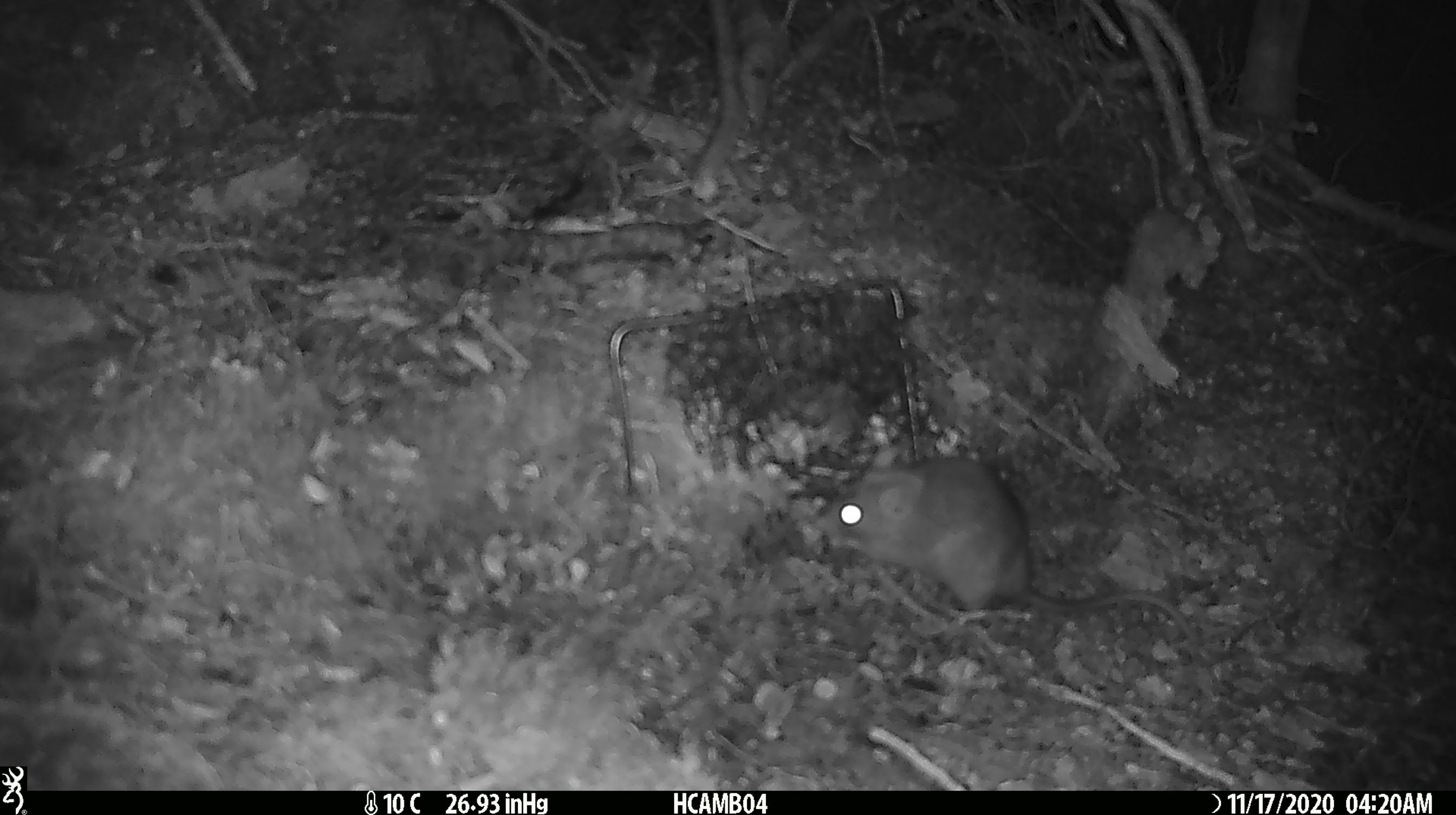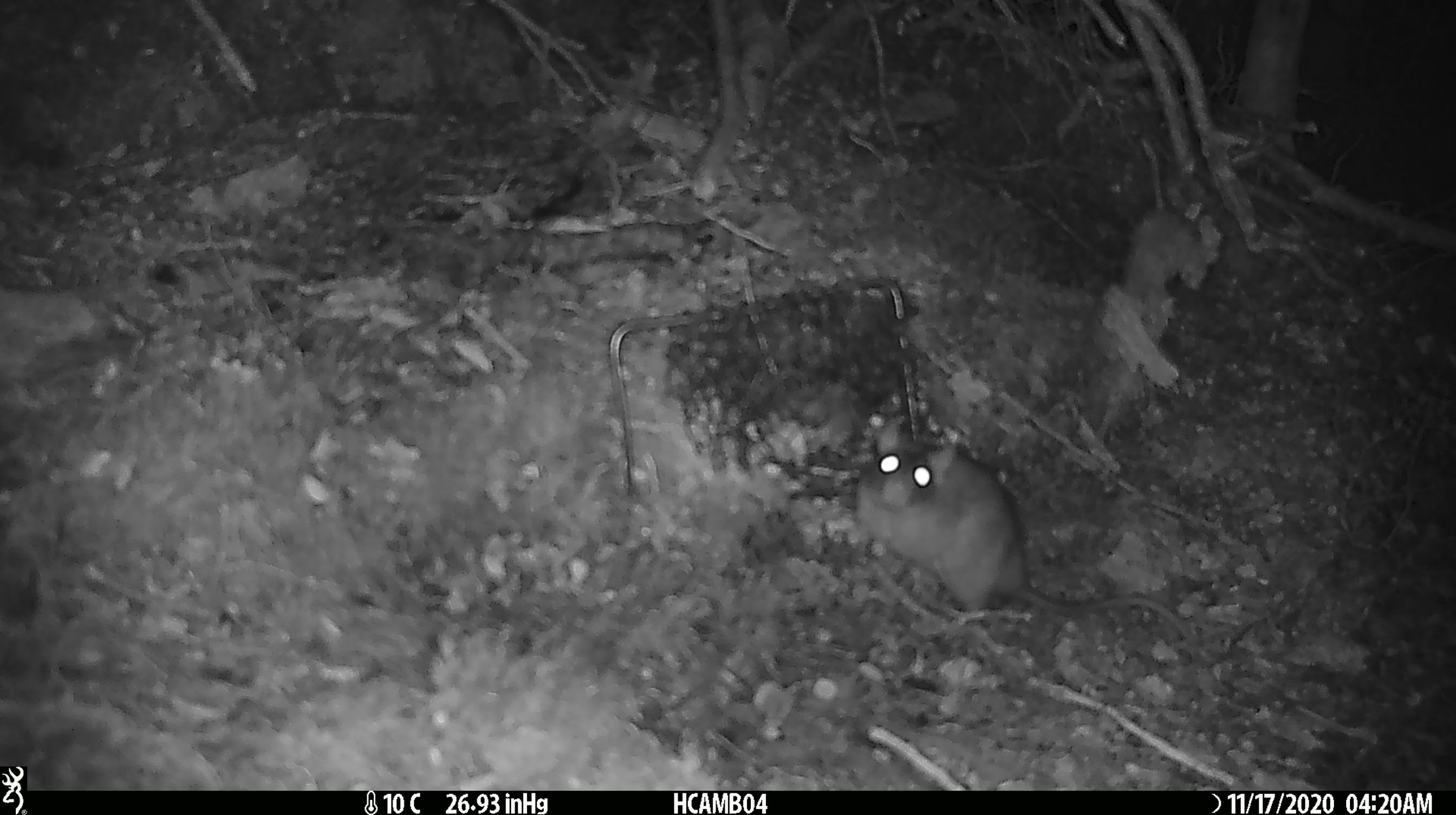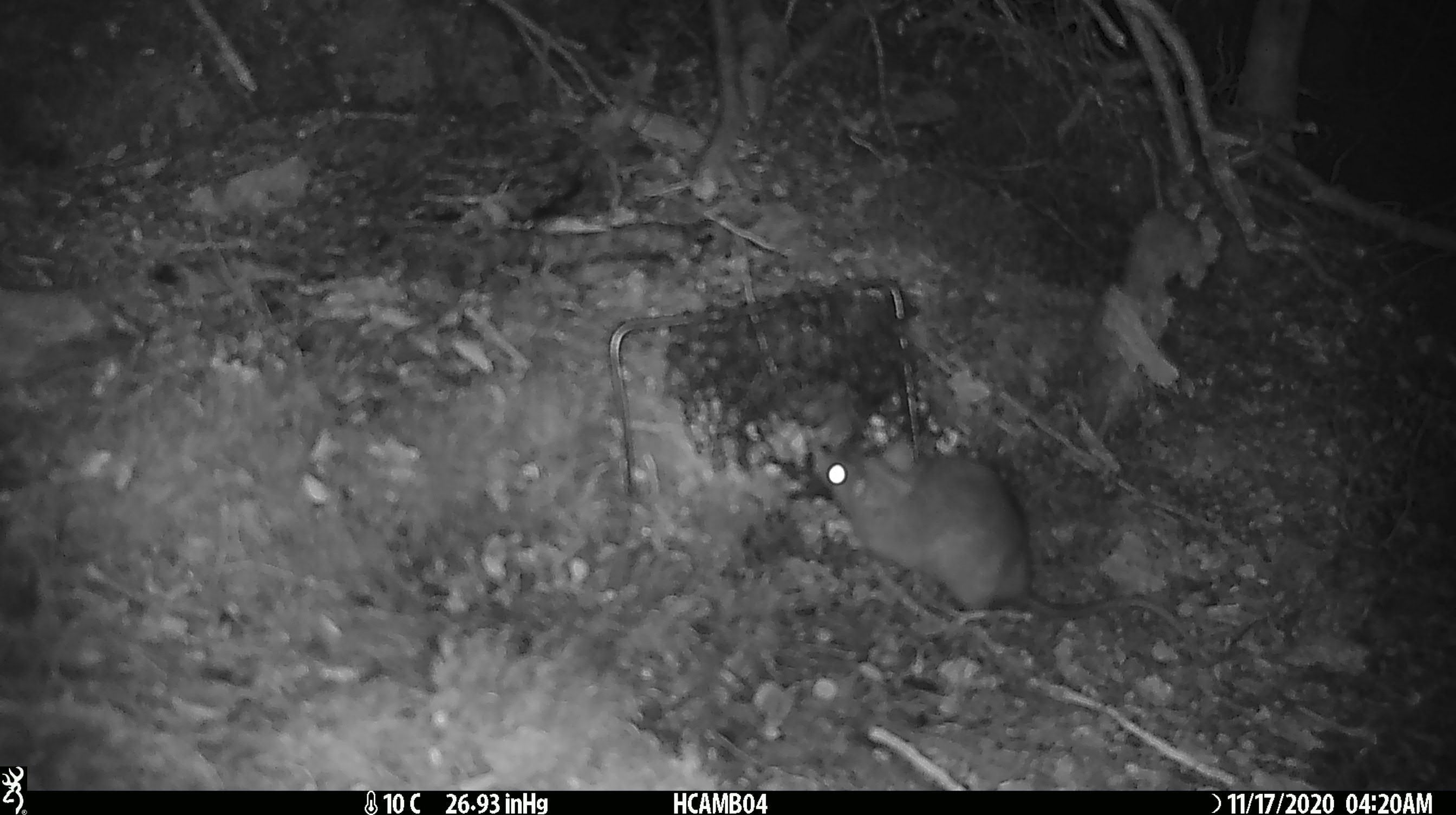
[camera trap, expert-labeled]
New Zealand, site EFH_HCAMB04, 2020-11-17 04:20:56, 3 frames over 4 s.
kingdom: Animalia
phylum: Chordata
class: Mammalia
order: Rodentia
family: Muridae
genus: Rattus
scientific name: Rattus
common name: rat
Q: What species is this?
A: Rat (Rattus).